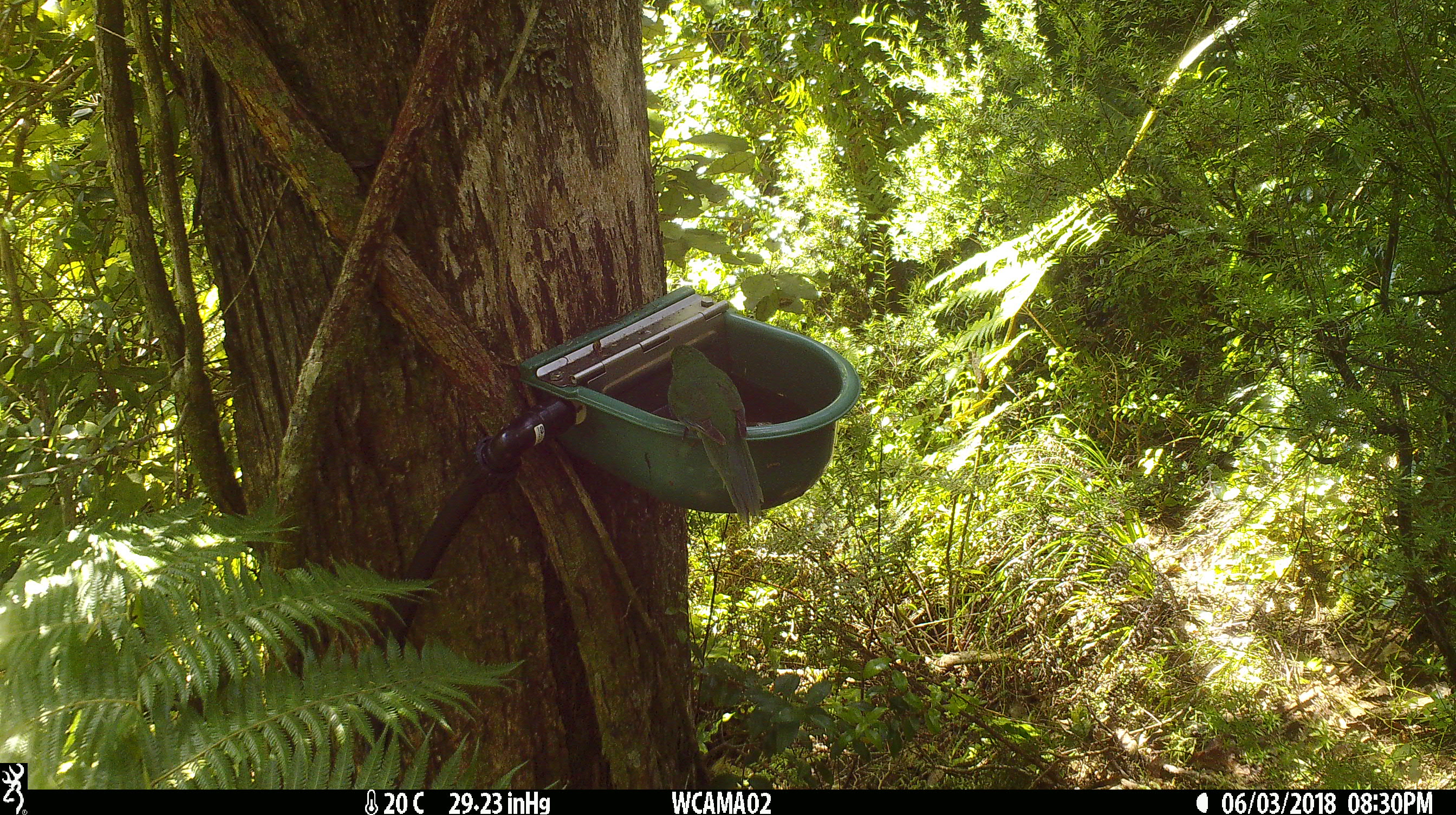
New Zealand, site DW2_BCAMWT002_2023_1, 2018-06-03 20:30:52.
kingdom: Animalia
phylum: Chordata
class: Aves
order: Psittaciformes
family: Psittaculidae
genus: Cyanoramphus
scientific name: Cyanoramphus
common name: parakeet